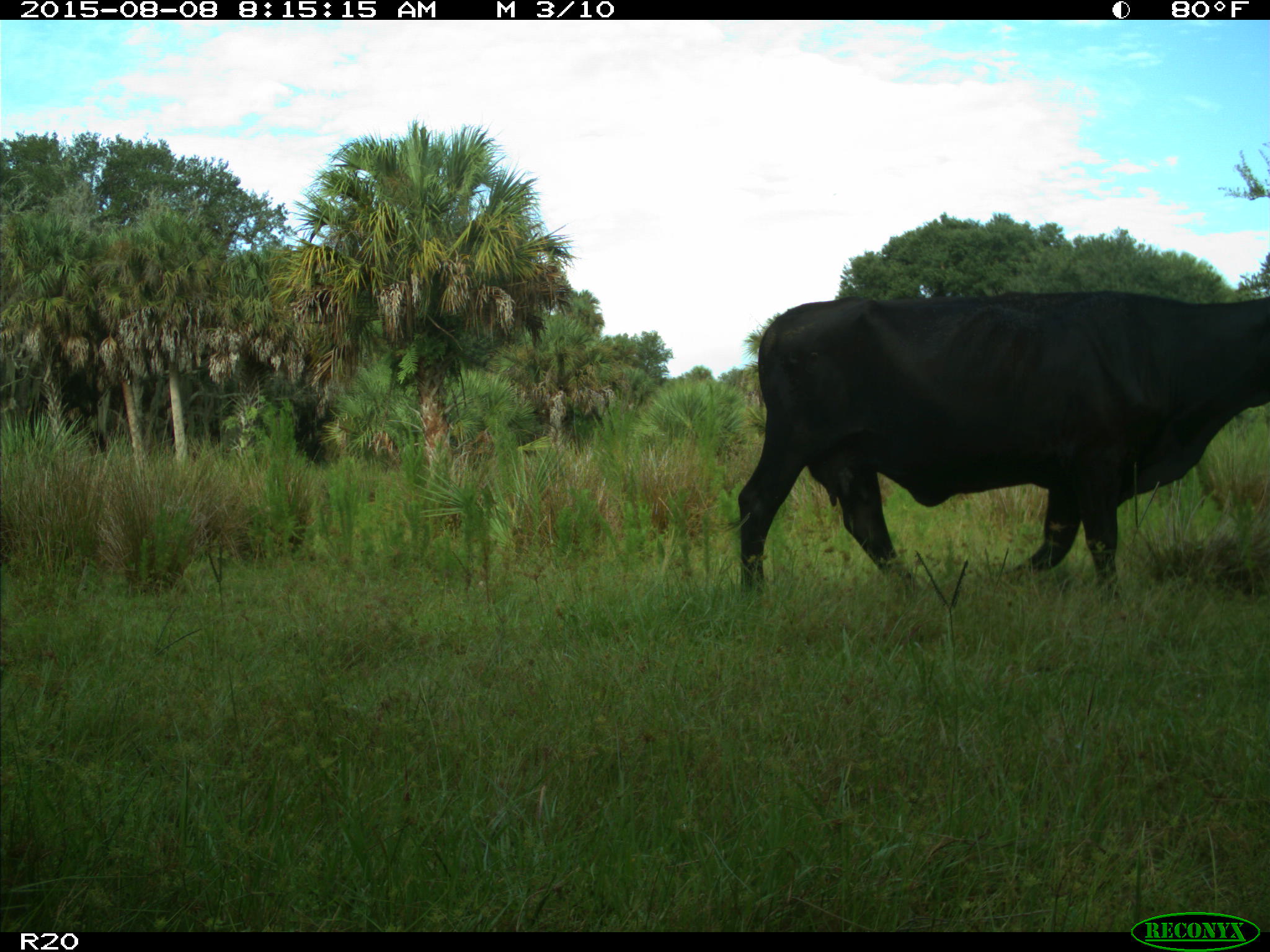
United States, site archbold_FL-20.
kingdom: Animalia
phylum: Chordata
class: Mammalia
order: Artiodactyla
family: Bovidae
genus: Bos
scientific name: Bos taurus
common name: domestic cow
Bos taurus (domestic cow).